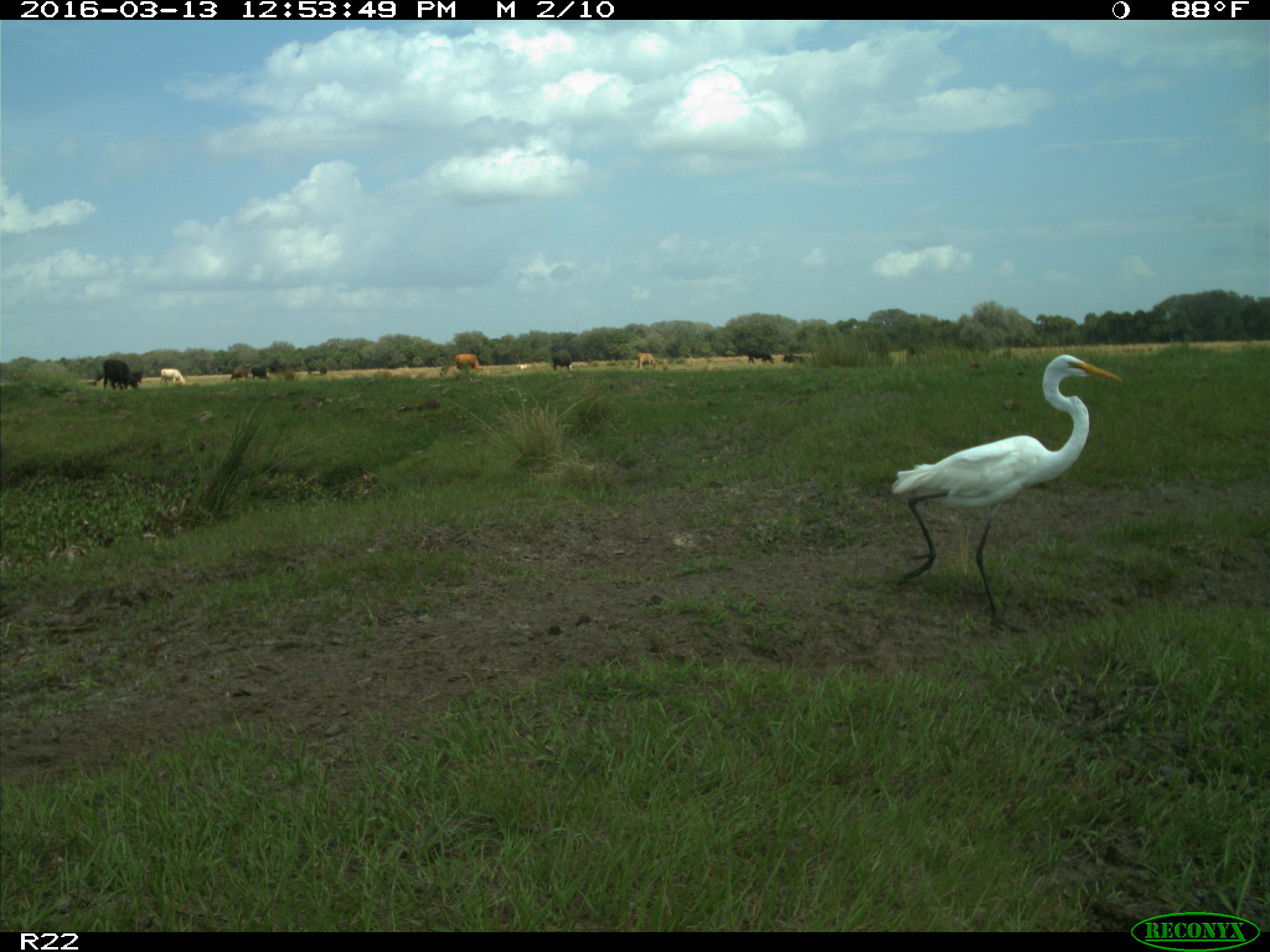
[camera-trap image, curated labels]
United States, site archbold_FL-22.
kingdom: Animalia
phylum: Chordata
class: Mammalia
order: Artiodactyla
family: Bovidae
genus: Bos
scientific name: Bos taurus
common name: domestic cow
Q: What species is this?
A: Bos taurus (domestic cow).